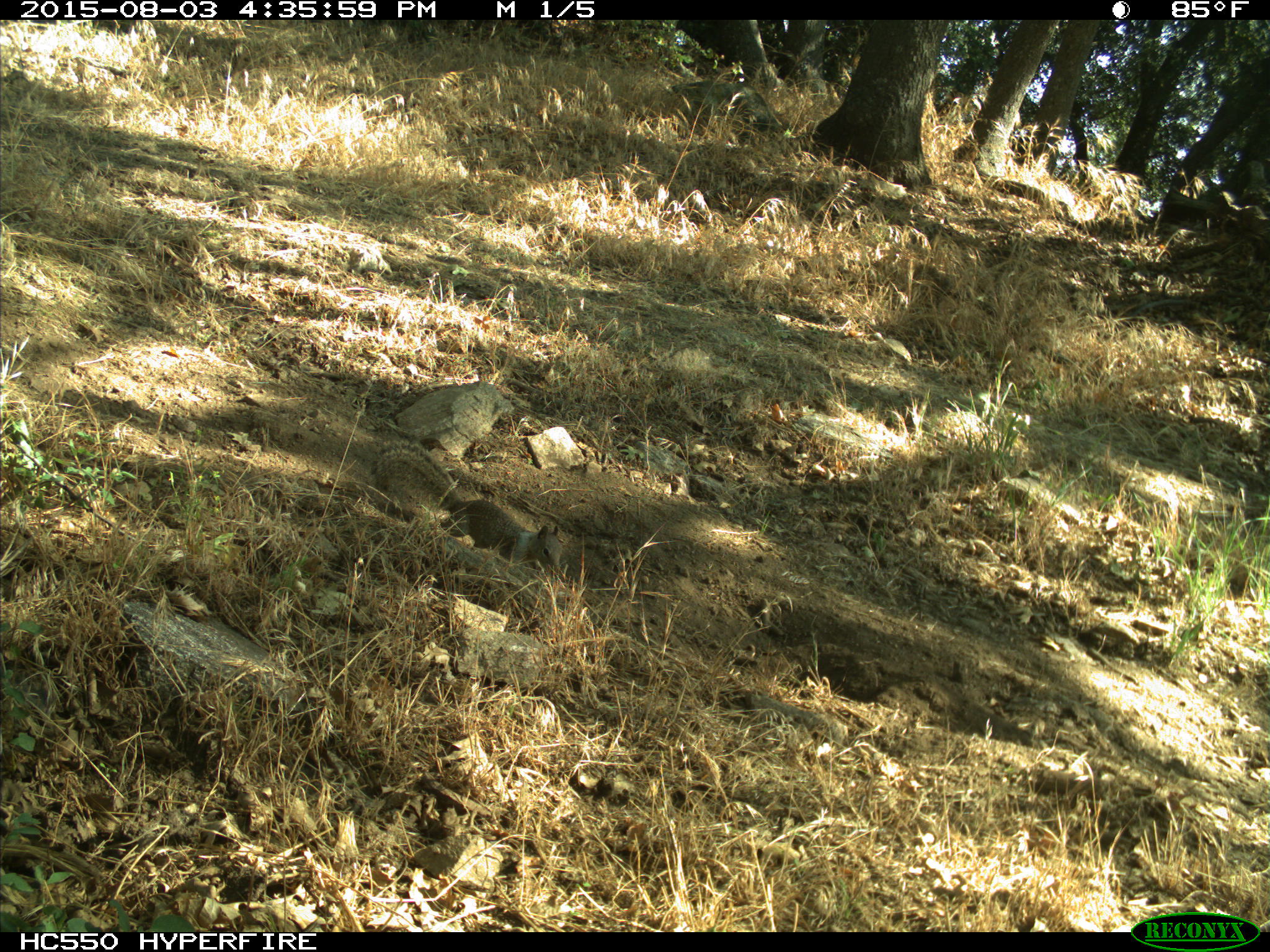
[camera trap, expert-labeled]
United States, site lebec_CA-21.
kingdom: Animalia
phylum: Chordata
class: Mammalia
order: Rodentia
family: Sciuridae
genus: Otospermophilus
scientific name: Otospermophilus beecheyi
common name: california ground squirrel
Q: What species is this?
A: Otospermophilus beecheyi (california ground squirrel).